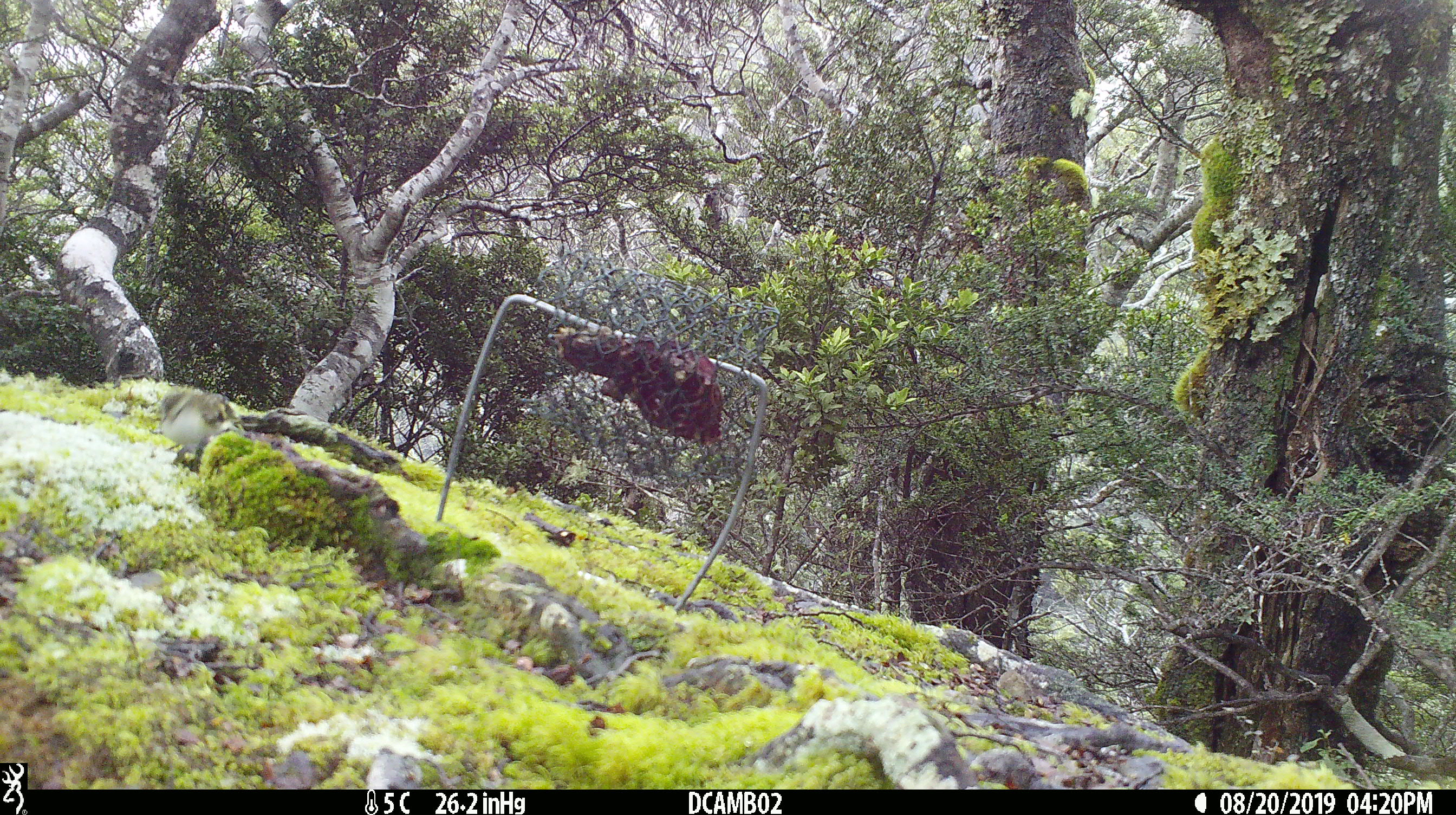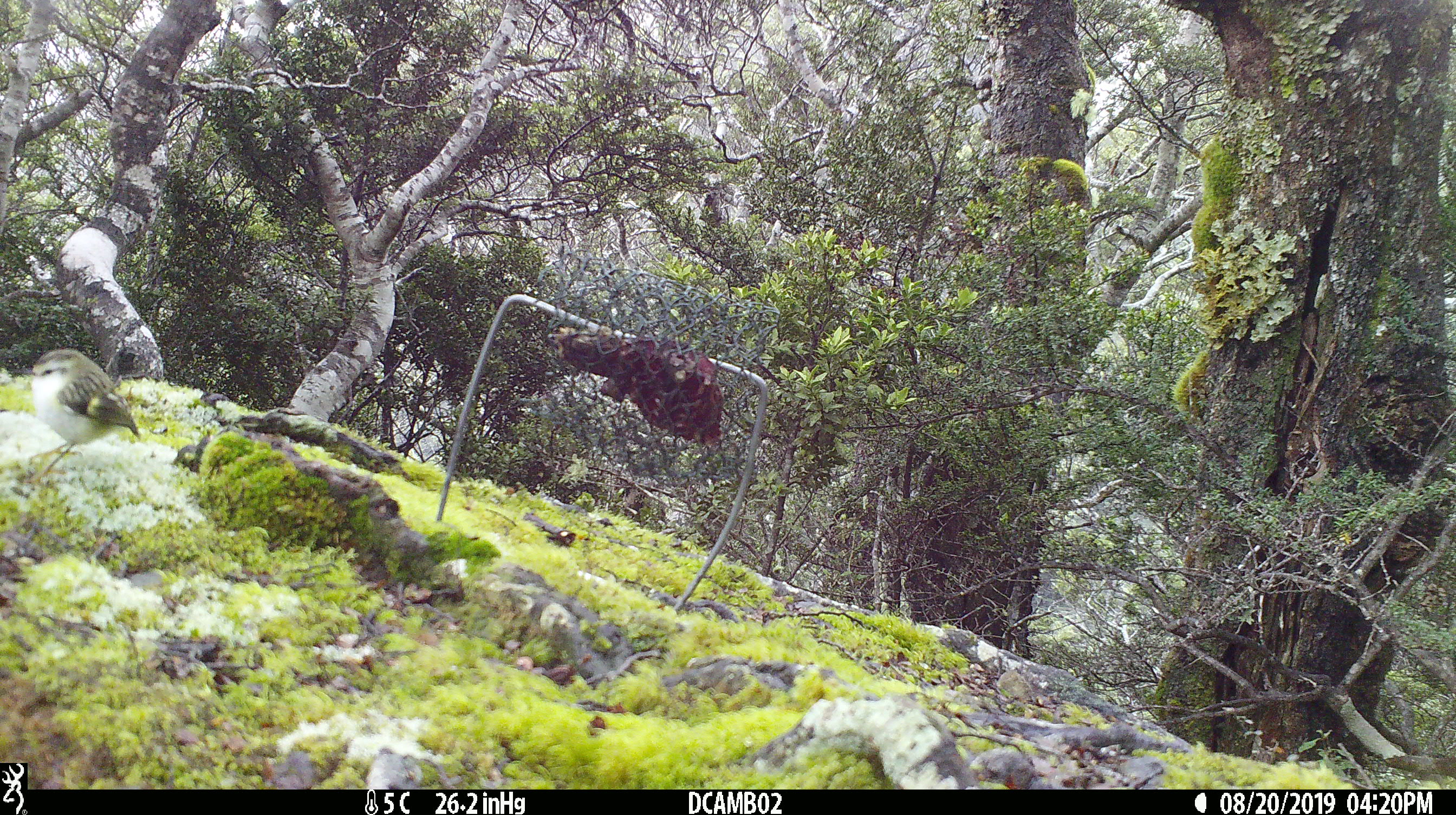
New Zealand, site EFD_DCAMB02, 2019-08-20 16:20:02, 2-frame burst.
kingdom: Animalia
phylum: Chordata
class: Aves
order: Passeriformes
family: Acanthisittidae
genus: Acanthisitta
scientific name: Acanthisitta chloris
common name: rifleman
Rifleman (Acanthisitta chloris).